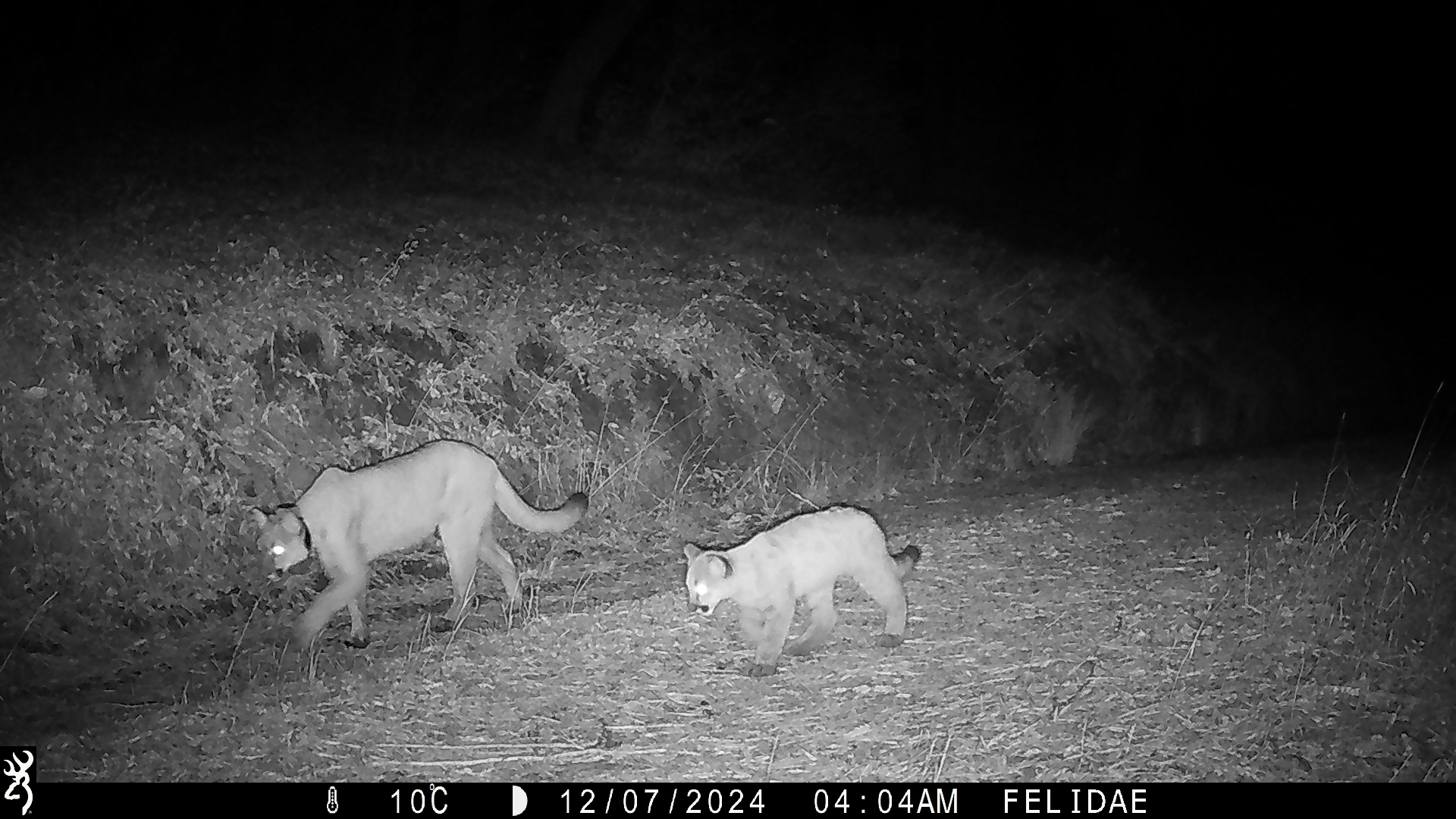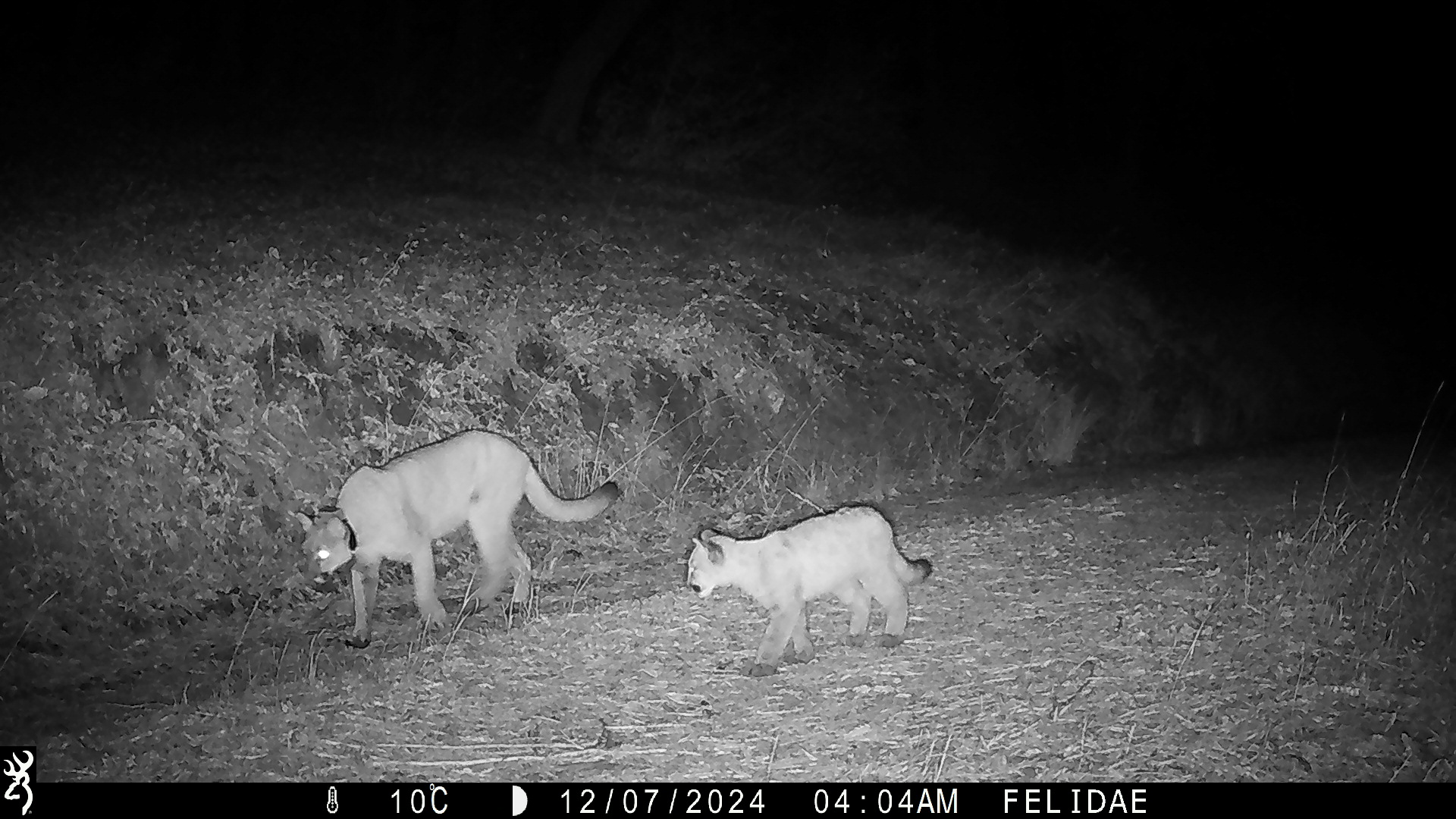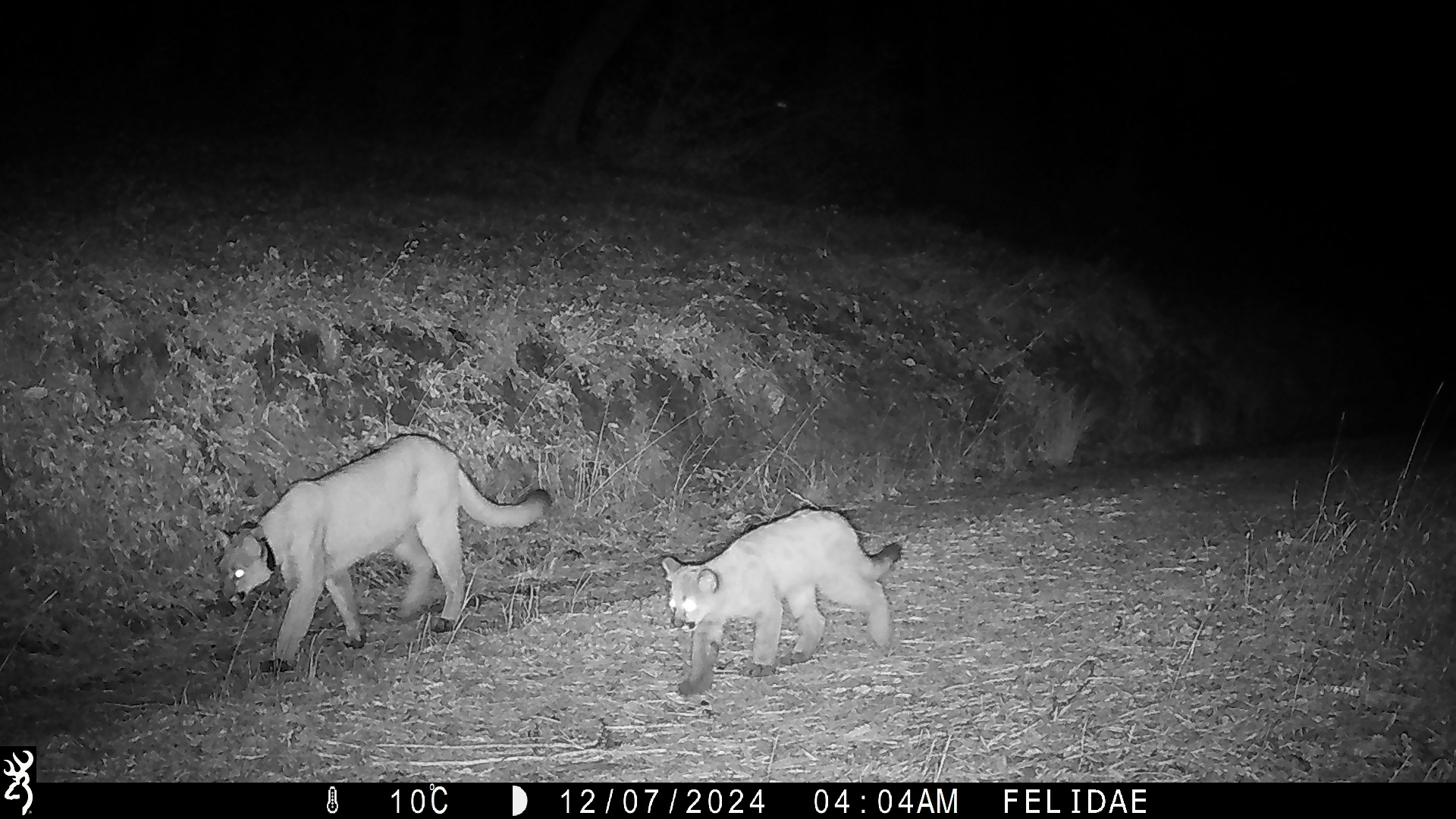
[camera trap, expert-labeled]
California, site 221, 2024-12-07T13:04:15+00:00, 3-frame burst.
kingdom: Animalia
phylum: Chordata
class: Mammalia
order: Carnivora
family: Felidae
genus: Puma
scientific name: Puma concolor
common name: puma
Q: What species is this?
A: Puma (Puma concolor).